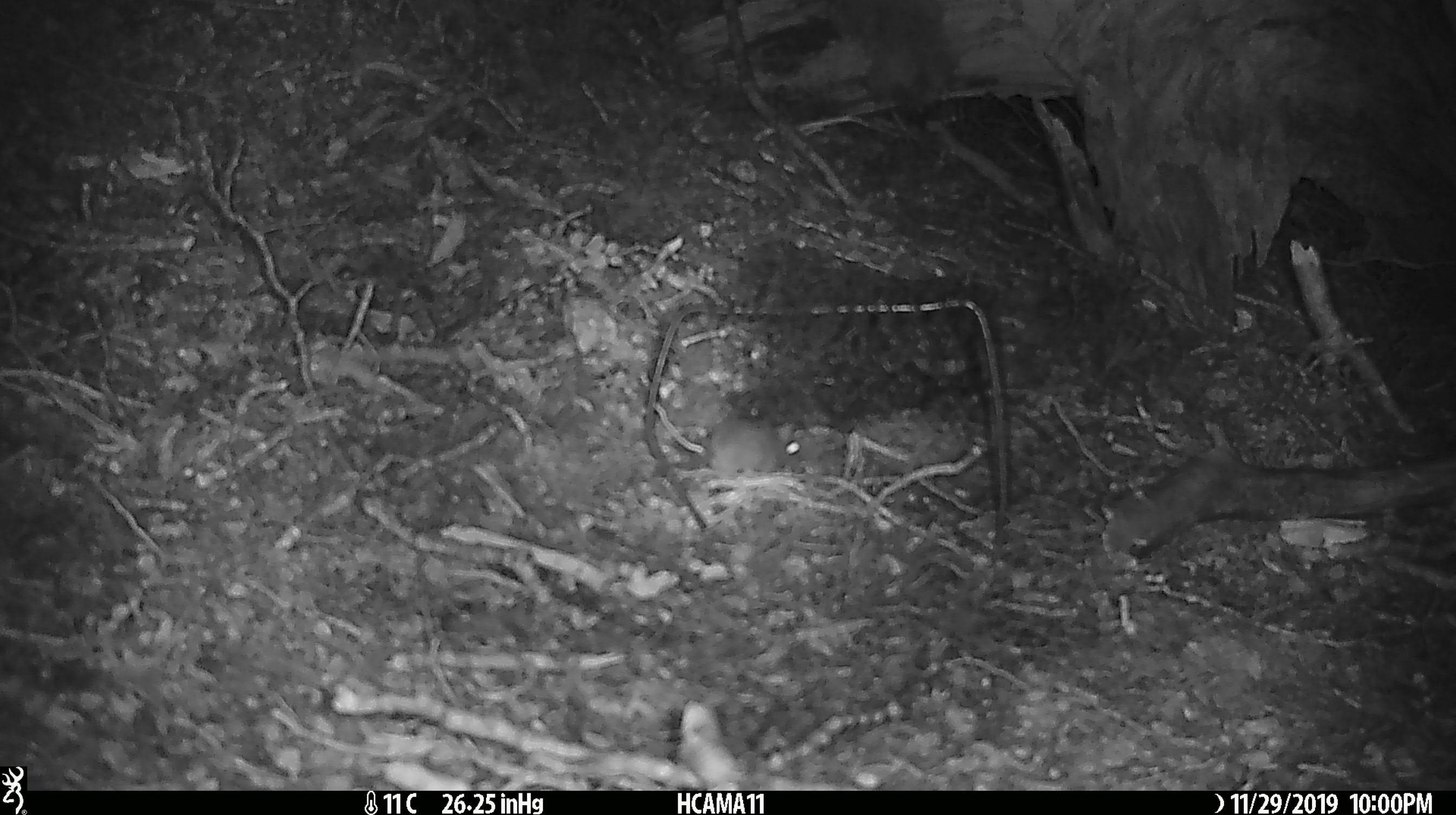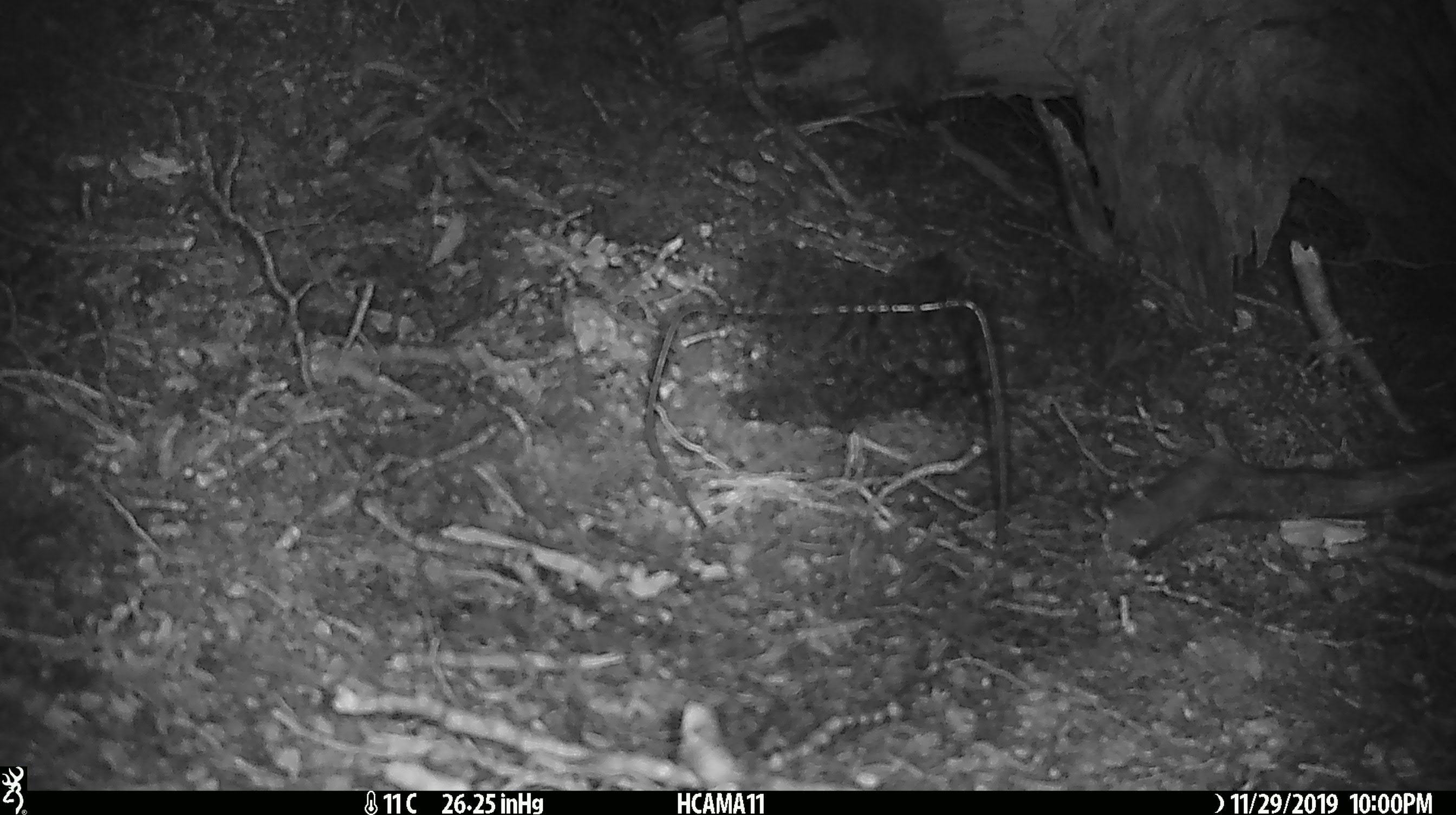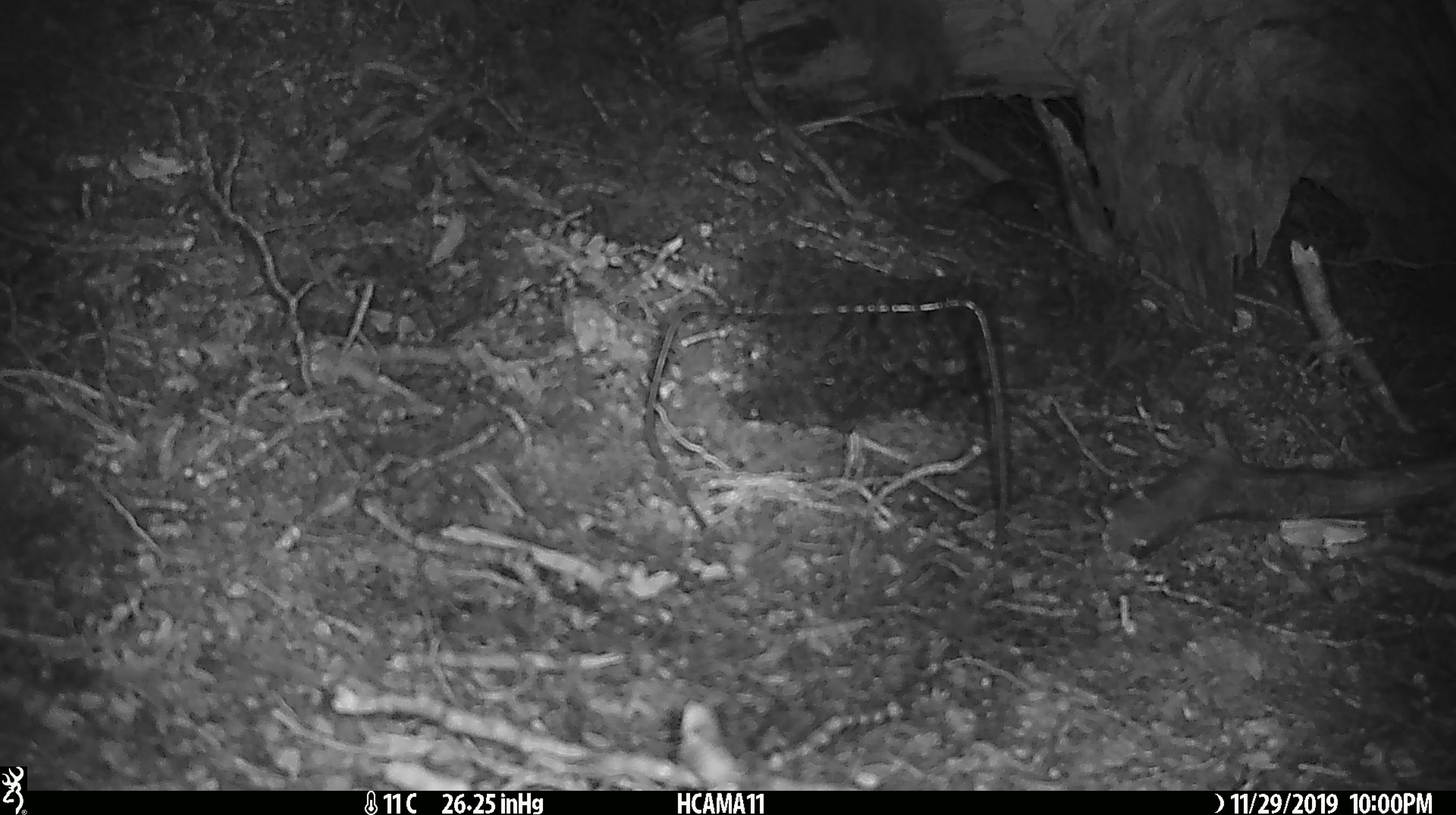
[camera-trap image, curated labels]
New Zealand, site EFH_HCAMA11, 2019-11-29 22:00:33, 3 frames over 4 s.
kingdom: Animalia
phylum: Chordata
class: Mammalia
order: Rodentia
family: Muridae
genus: Mus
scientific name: Mus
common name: mouse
Mouse (Mus).